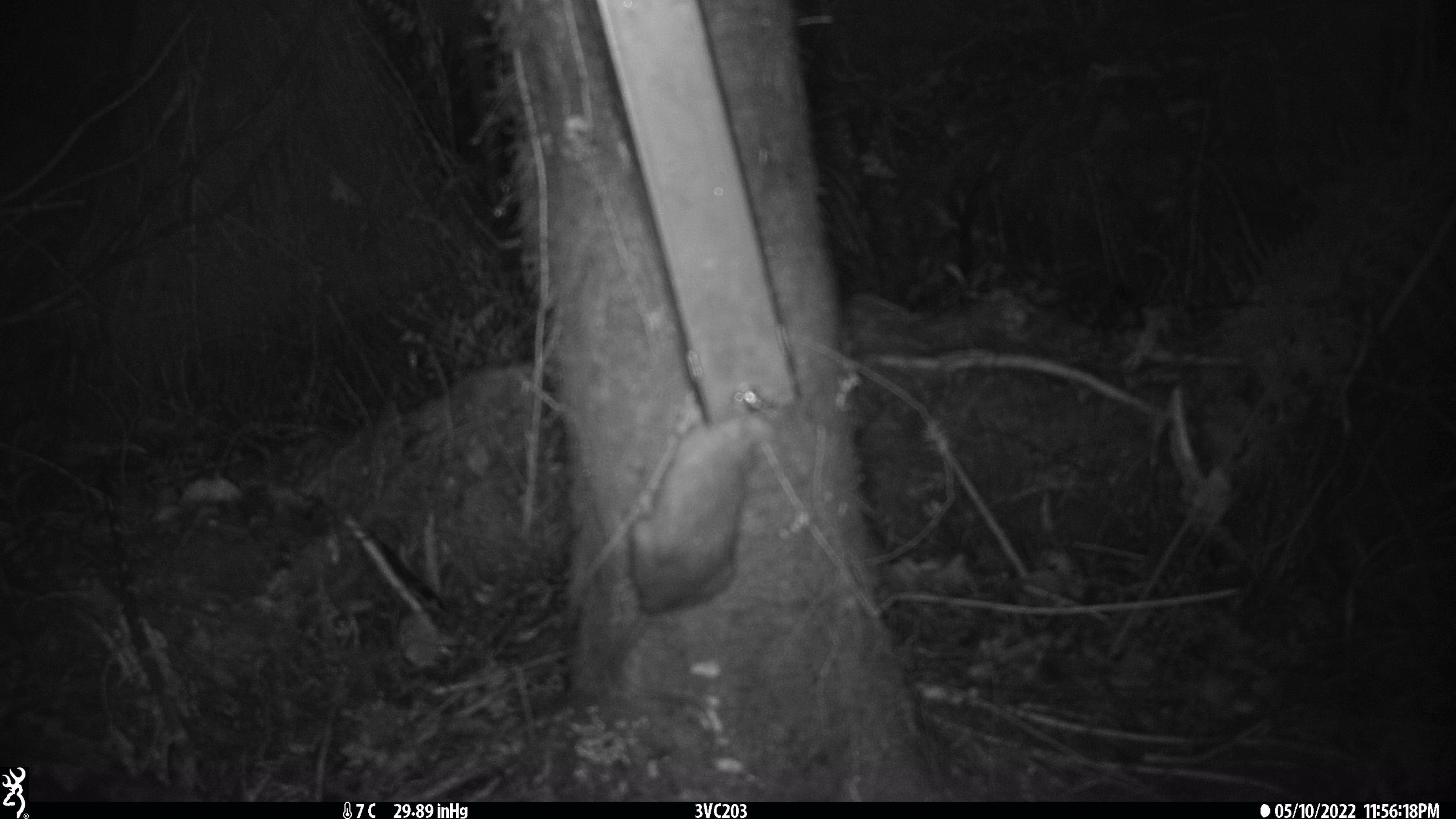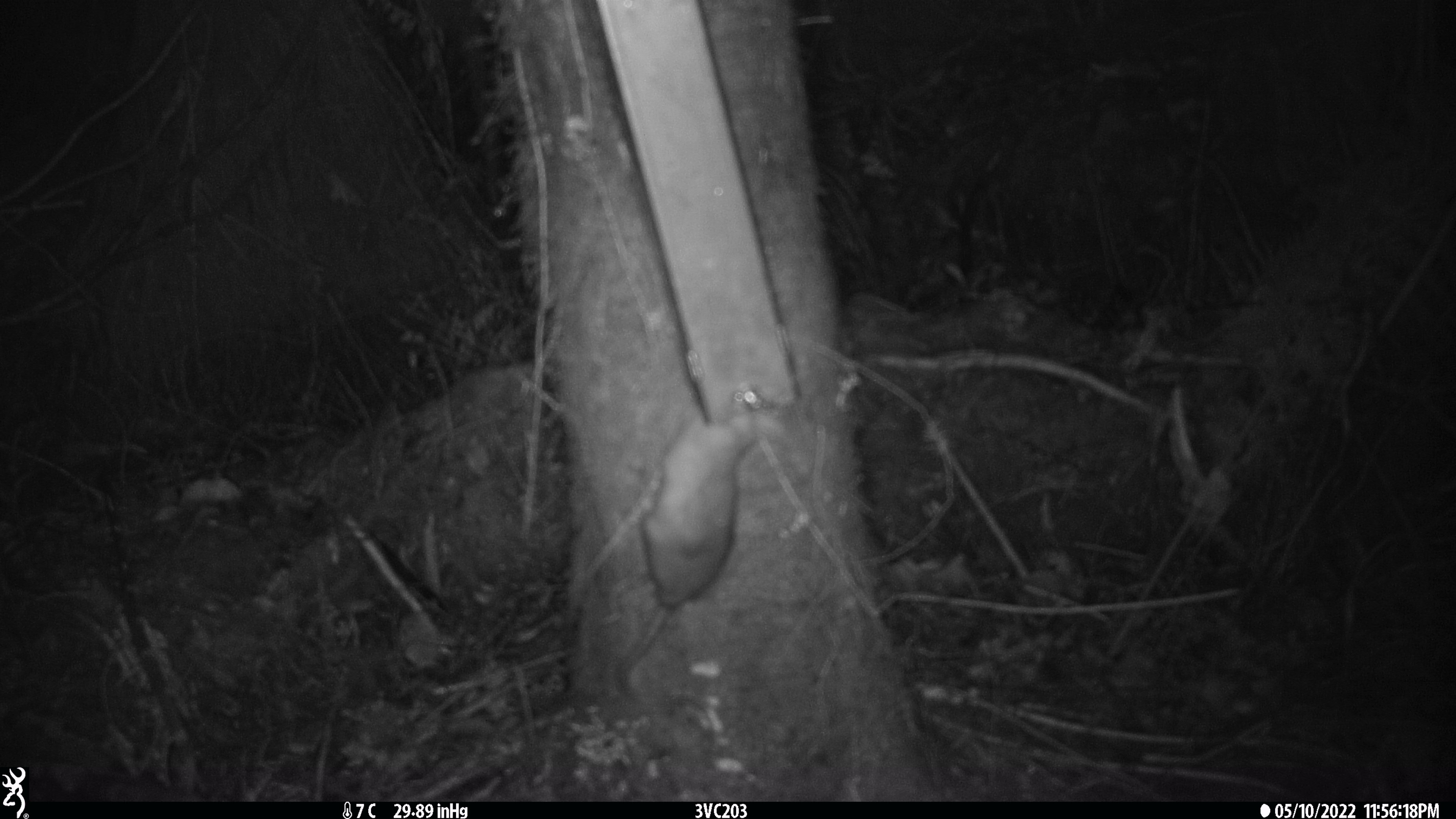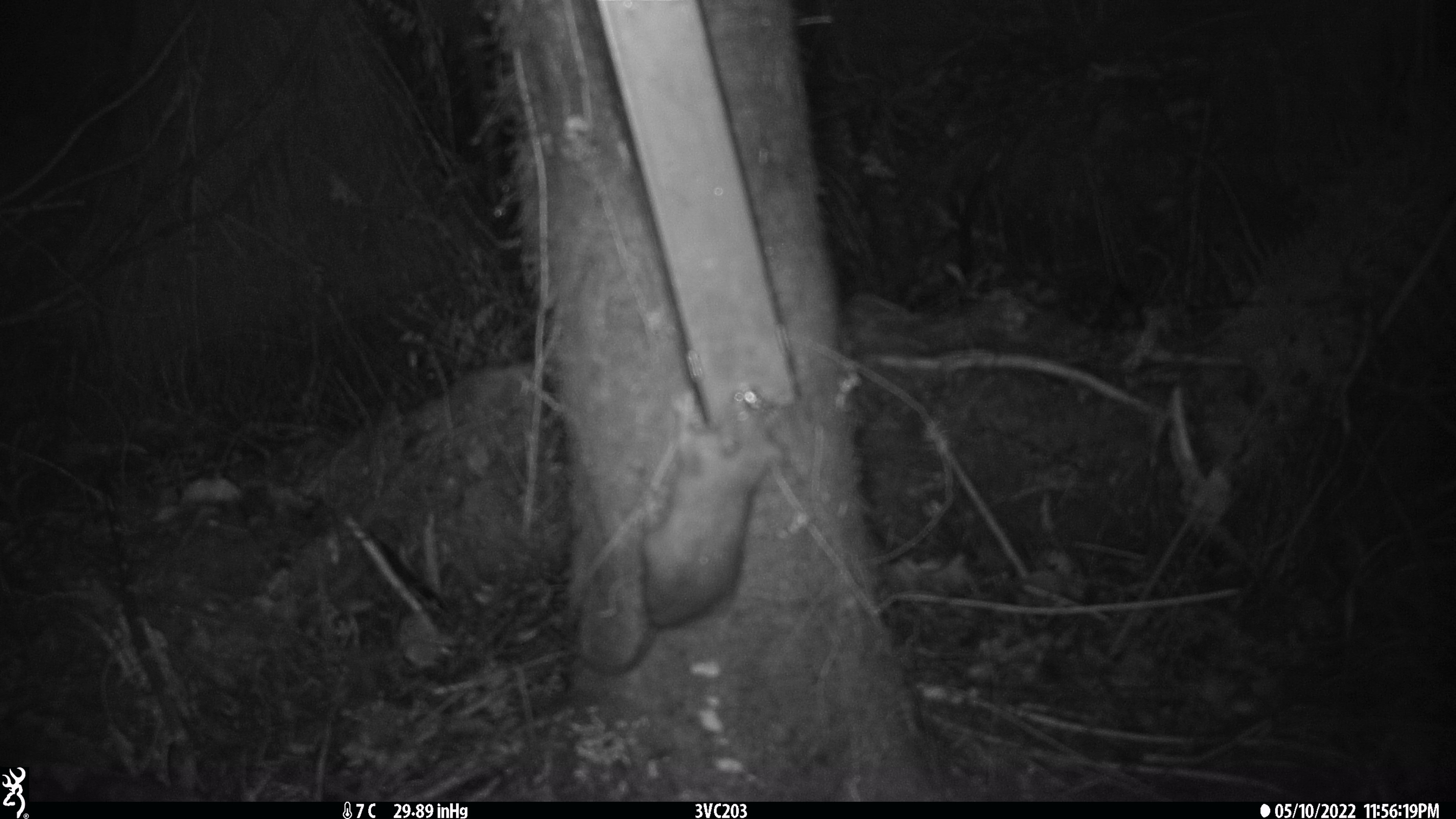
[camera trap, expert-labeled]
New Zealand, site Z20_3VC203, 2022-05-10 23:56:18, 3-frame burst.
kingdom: Animalia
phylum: Chordata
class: Mammalia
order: Rodentia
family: Muridae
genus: Rattus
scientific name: Rattus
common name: rat